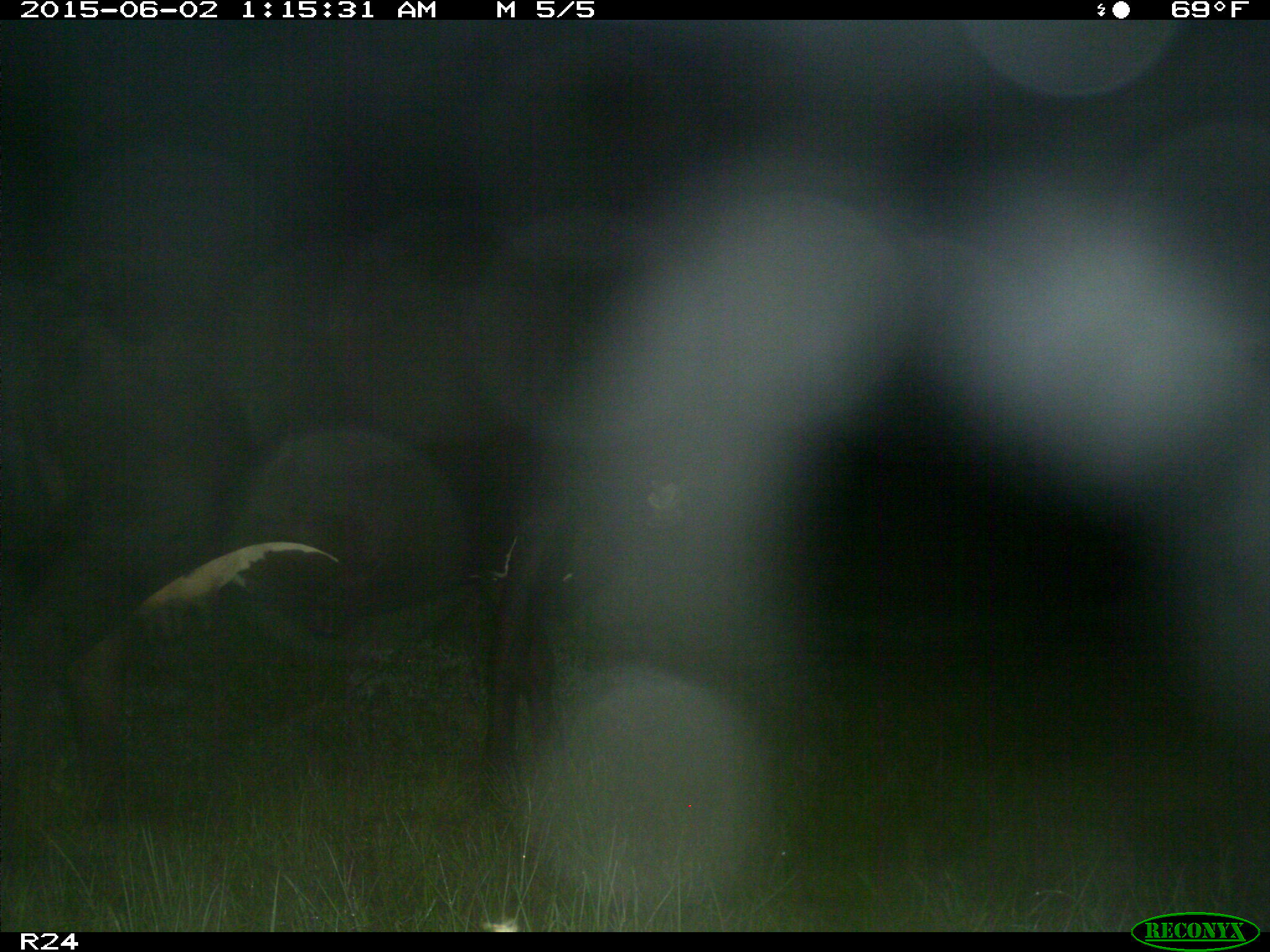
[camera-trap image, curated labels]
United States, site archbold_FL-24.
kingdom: Animalia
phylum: Chordata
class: Mammalia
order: Artiodactyla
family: Bovidae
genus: Bos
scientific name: Bos taurus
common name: domestic cow